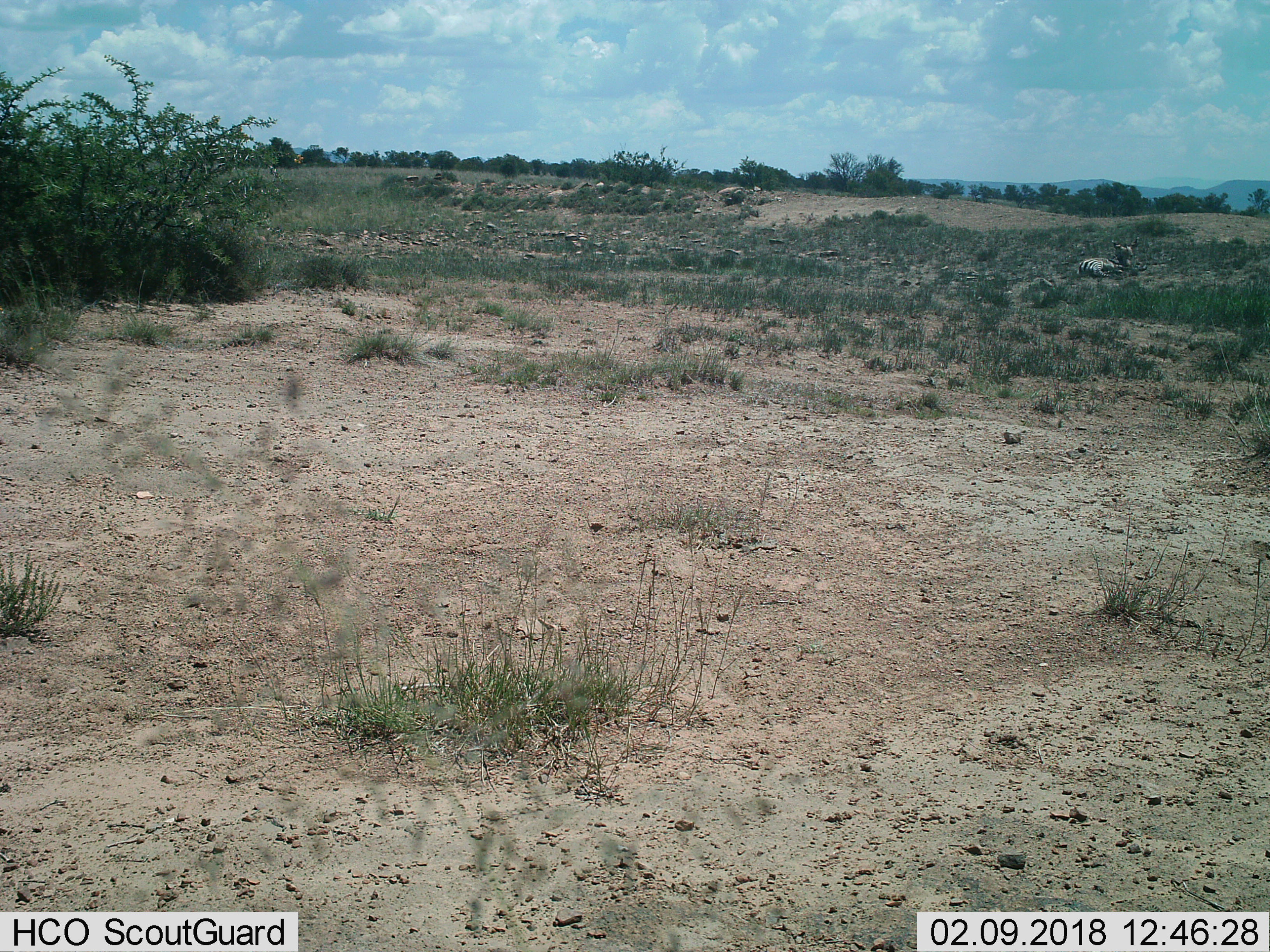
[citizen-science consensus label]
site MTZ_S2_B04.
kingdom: Animalia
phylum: Chordata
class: Mammalia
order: Perissodactyla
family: Equidae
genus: Equus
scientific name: Equus zebra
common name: mountain zebra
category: zebramountain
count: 1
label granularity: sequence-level